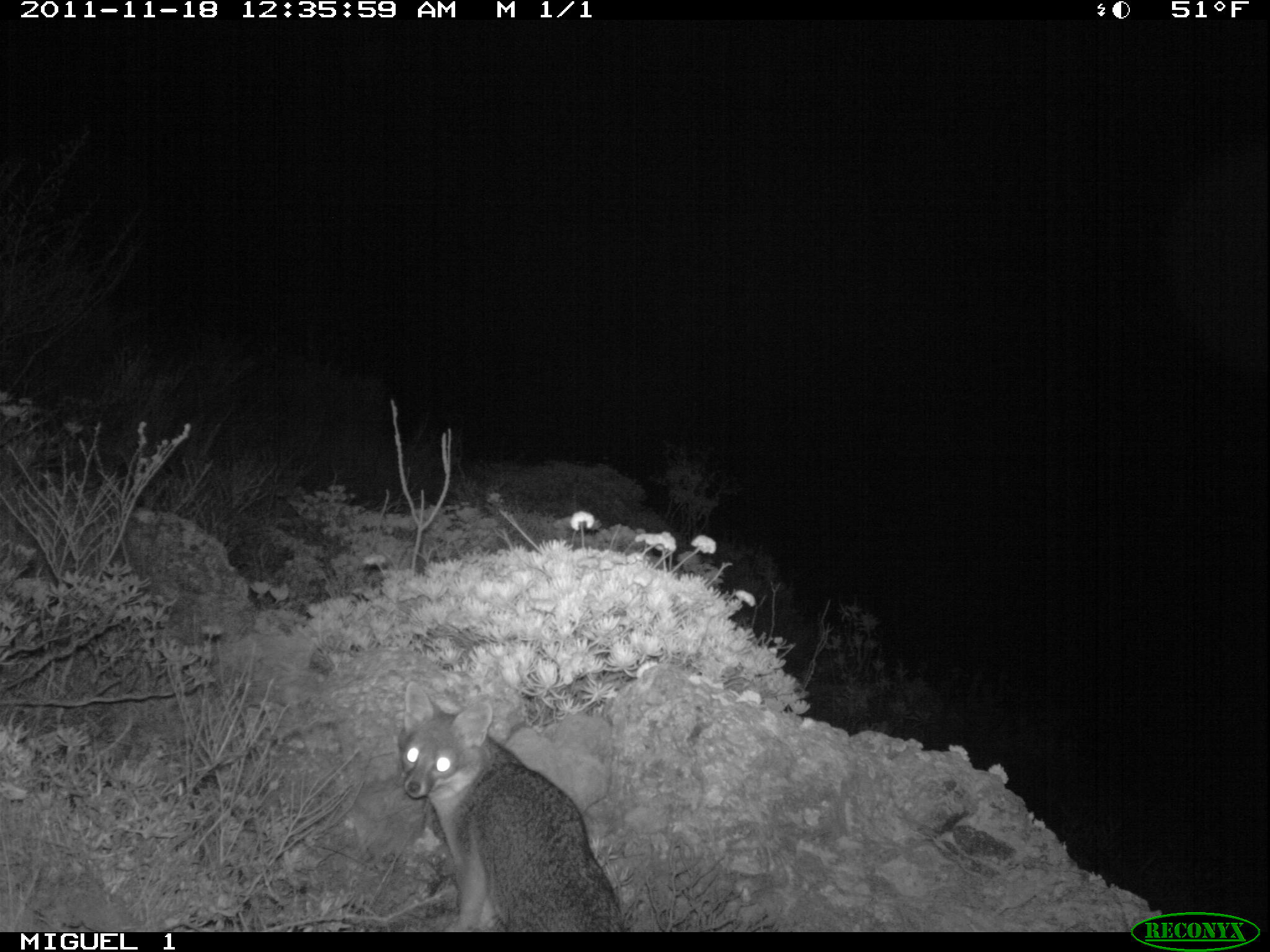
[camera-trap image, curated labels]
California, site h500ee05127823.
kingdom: Animalia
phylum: Chordata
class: Mammalia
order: Carnivora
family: Canidae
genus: Urocyon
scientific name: Urocyon littoralis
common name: island fox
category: fox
Fox (island fox) (Urocyon littoralis).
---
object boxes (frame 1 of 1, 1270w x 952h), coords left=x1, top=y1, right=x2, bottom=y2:
fox: left=396, top=680, right=625, bottom=932